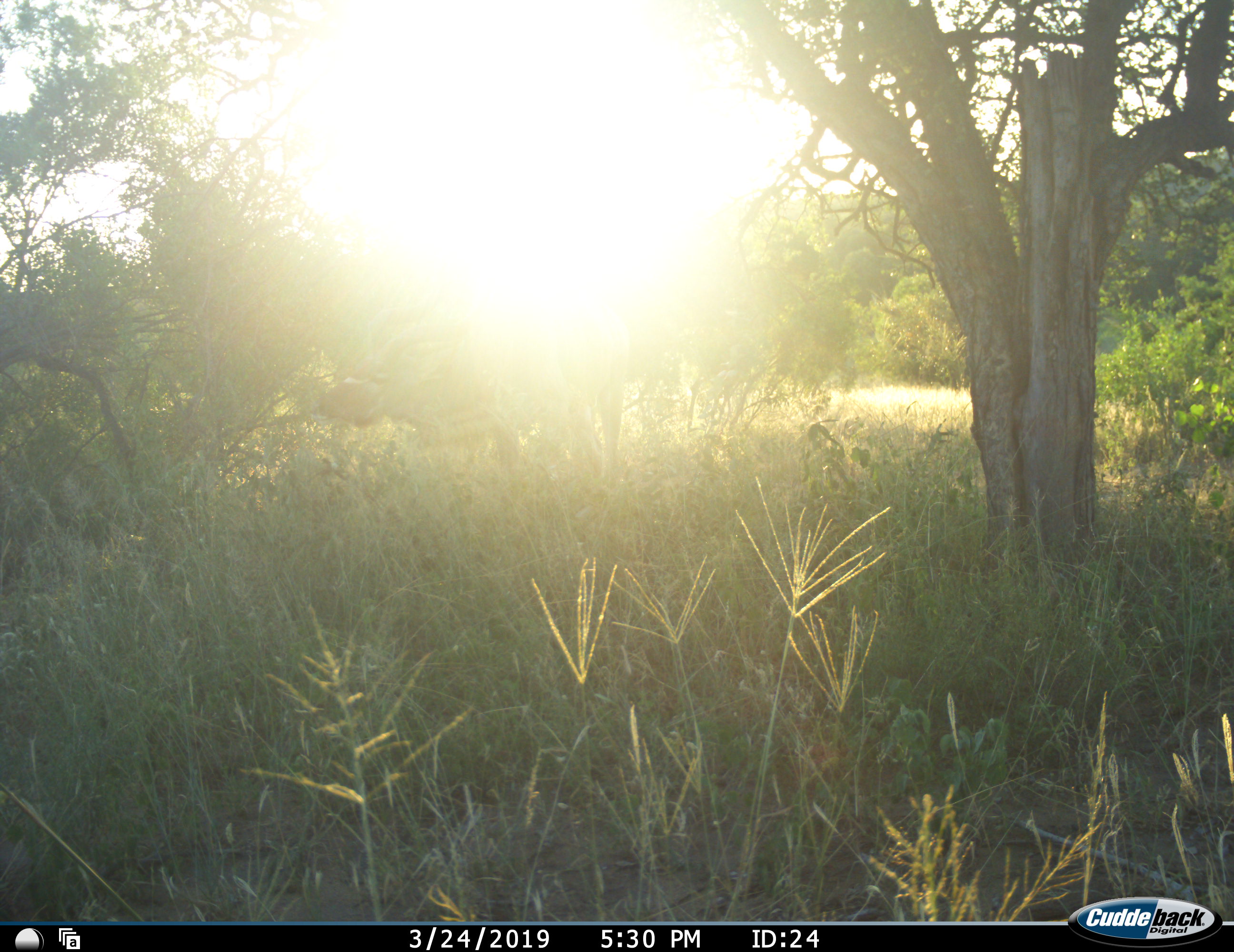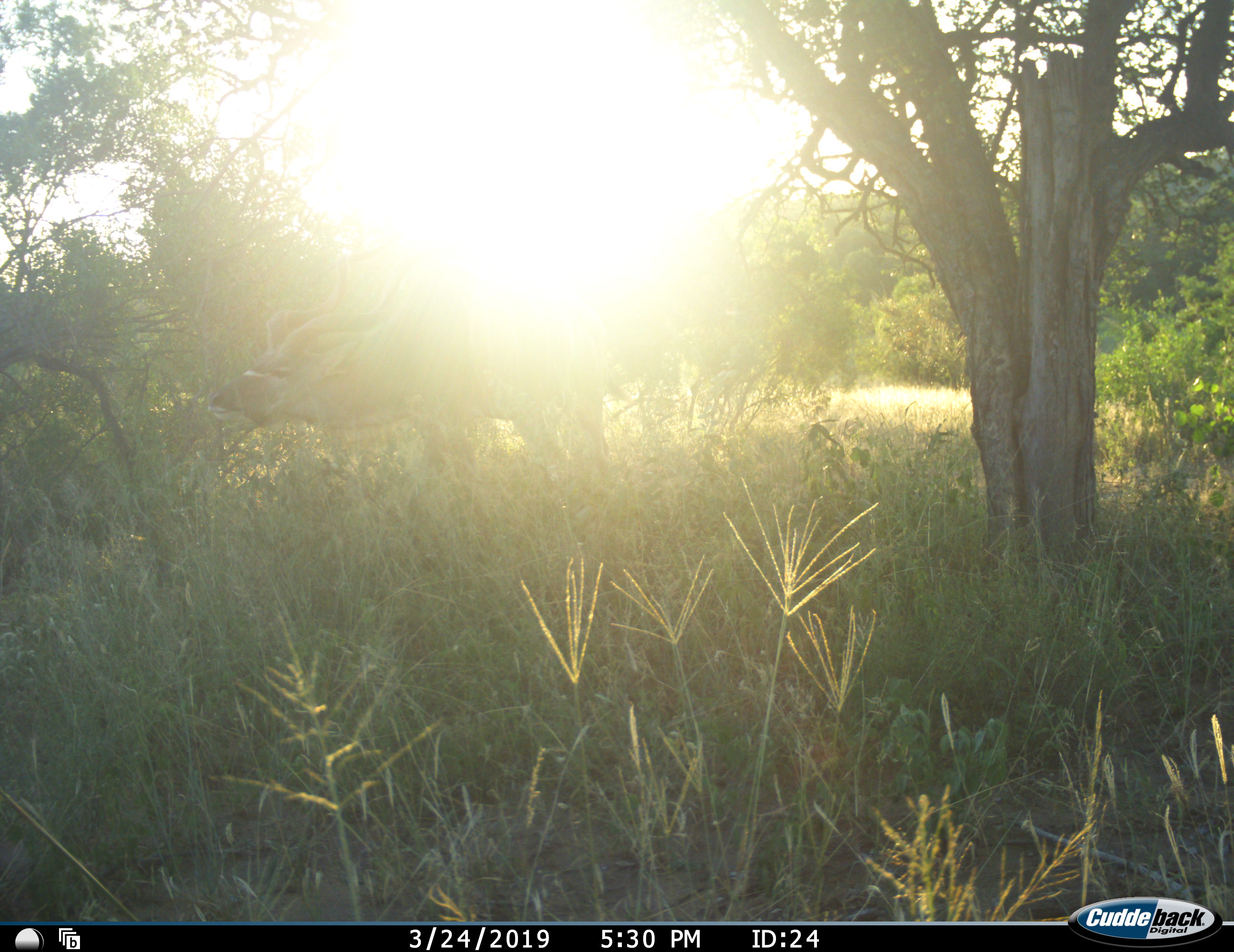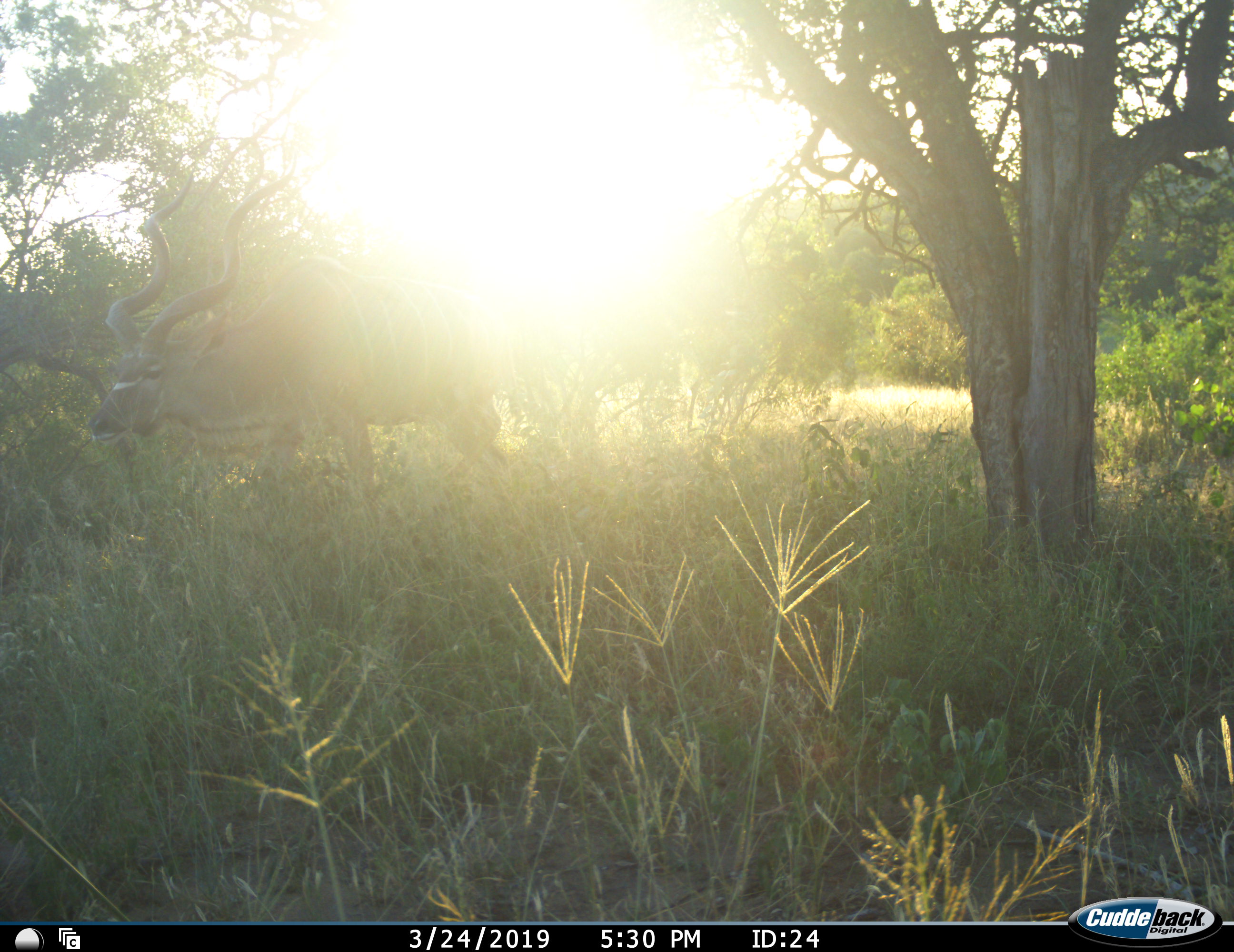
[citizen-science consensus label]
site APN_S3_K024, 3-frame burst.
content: unidentified animal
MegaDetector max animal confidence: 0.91